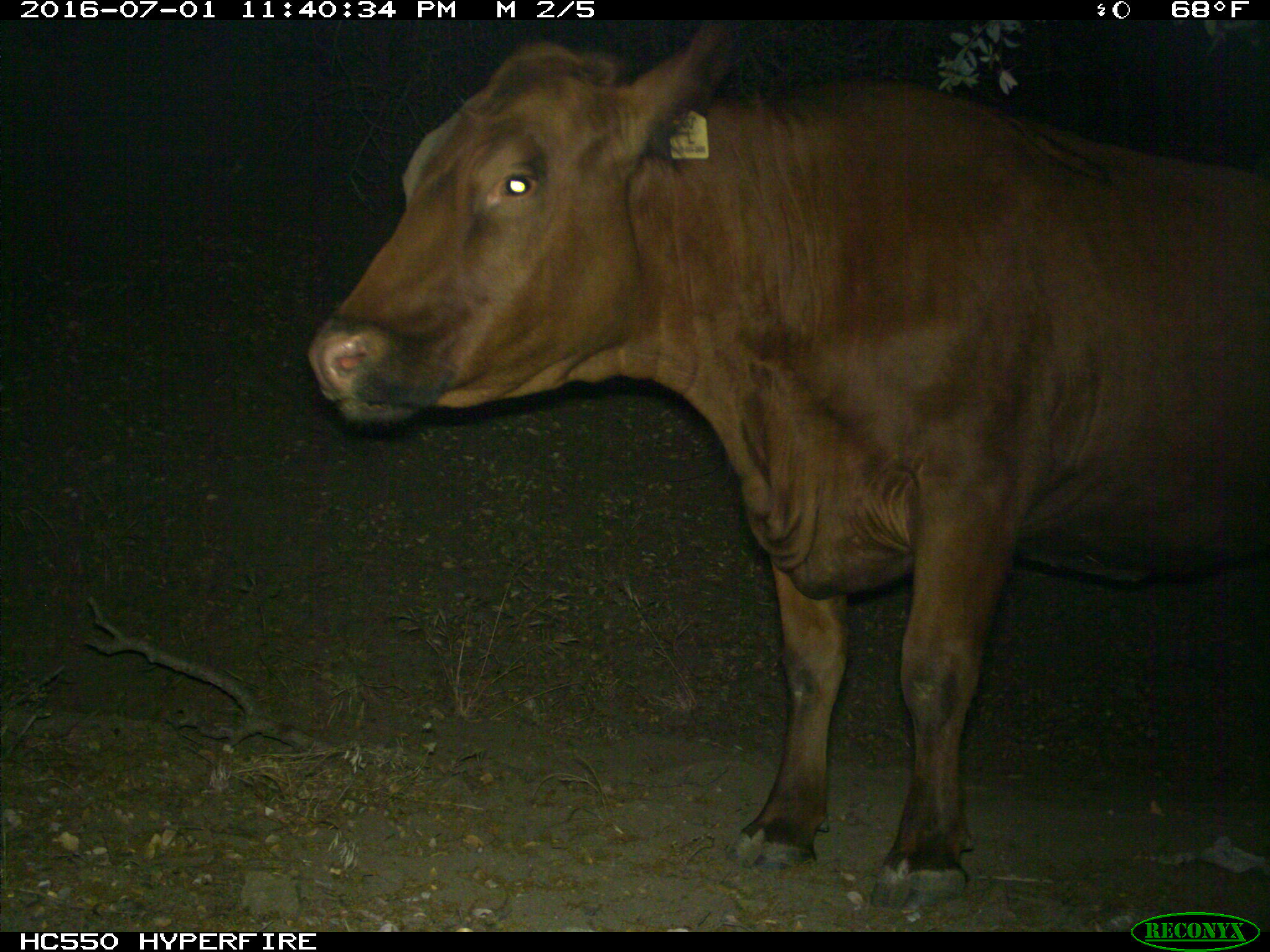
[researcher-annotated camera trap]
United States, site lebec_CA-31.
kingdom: Animalia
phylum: Chordata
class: Mammalia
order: Artiodactyla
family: Bovidae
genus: Bos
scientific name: Bos taurus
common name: domestic cow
Bos taurus (domestic cow).